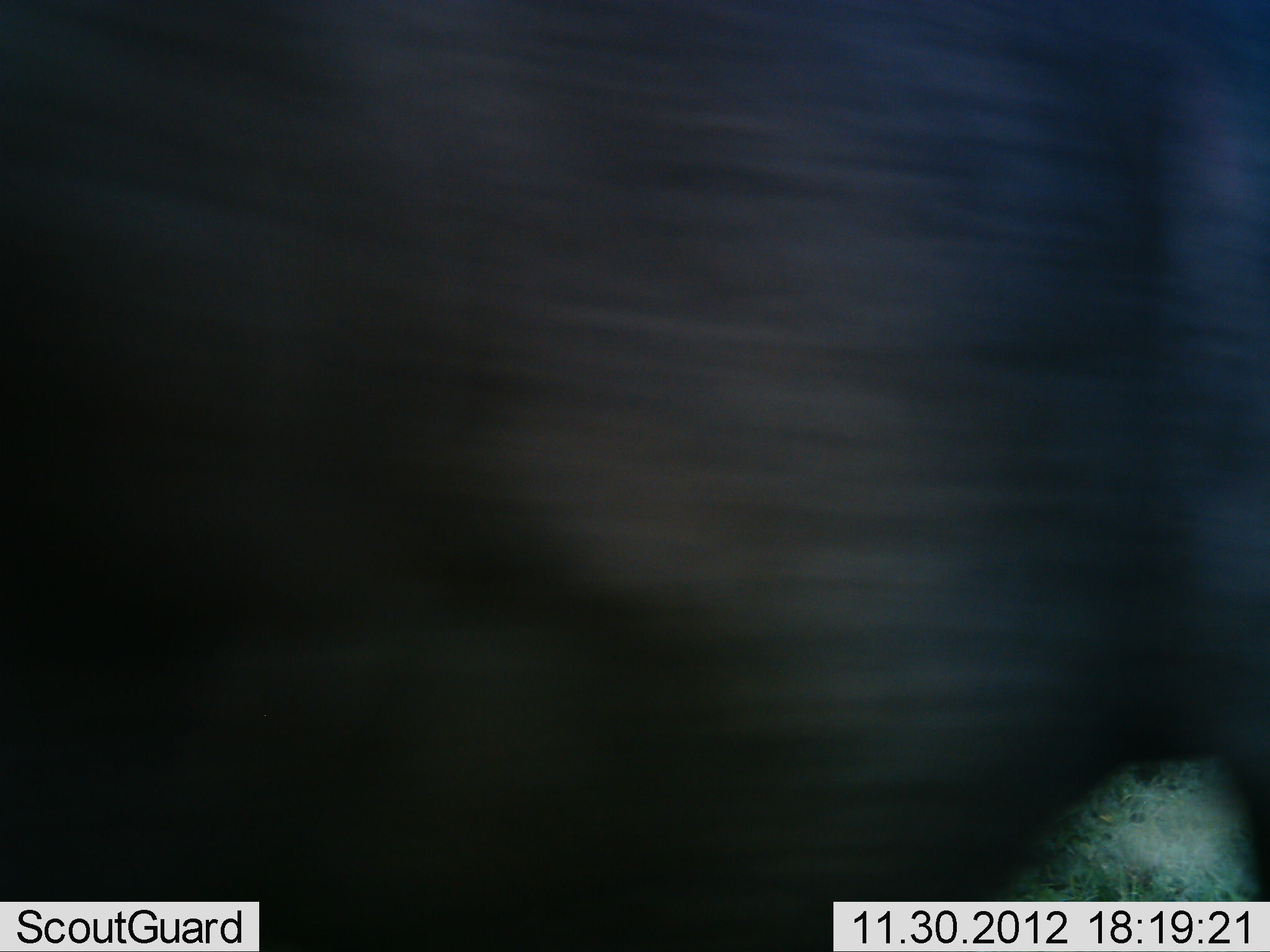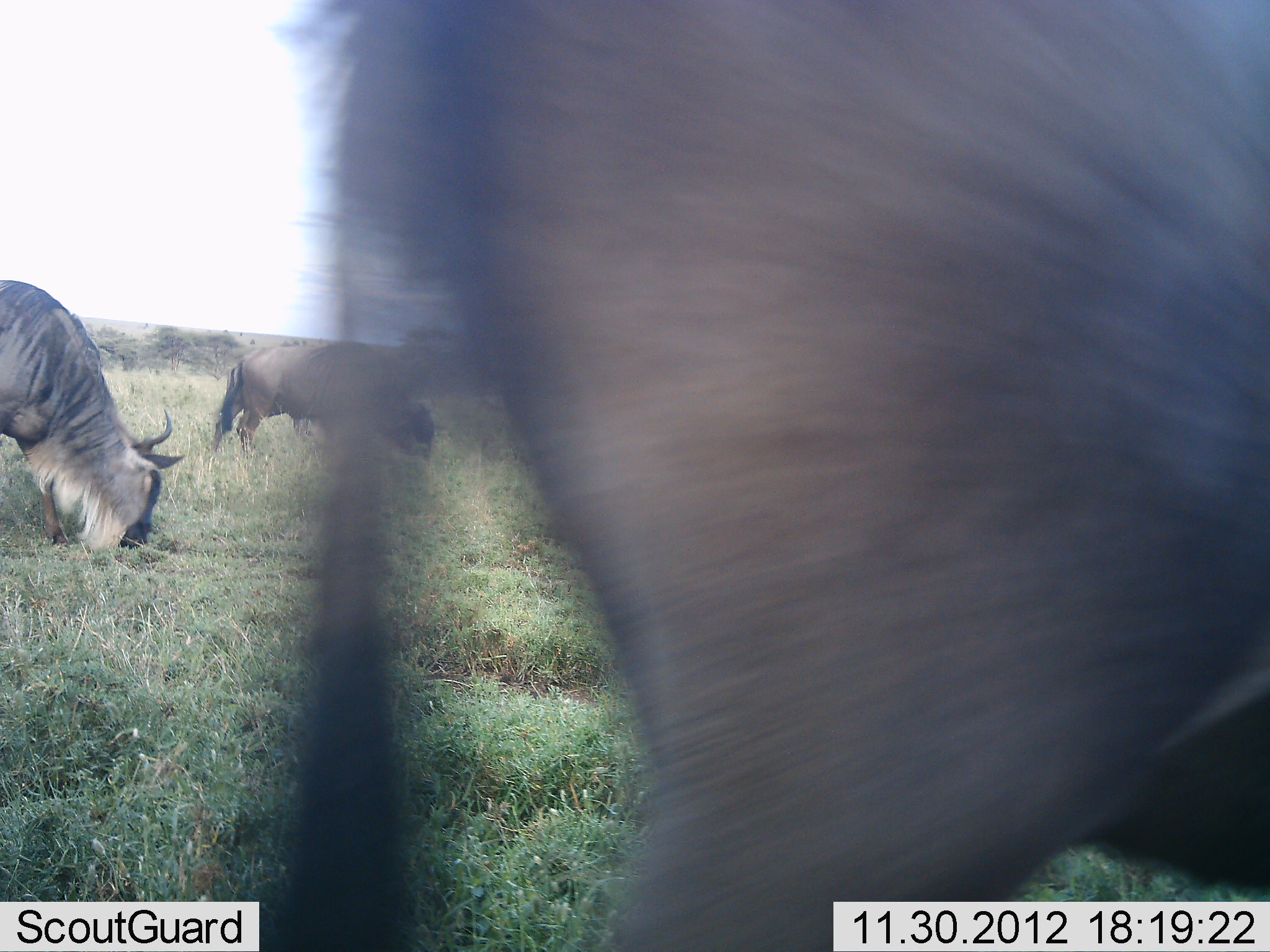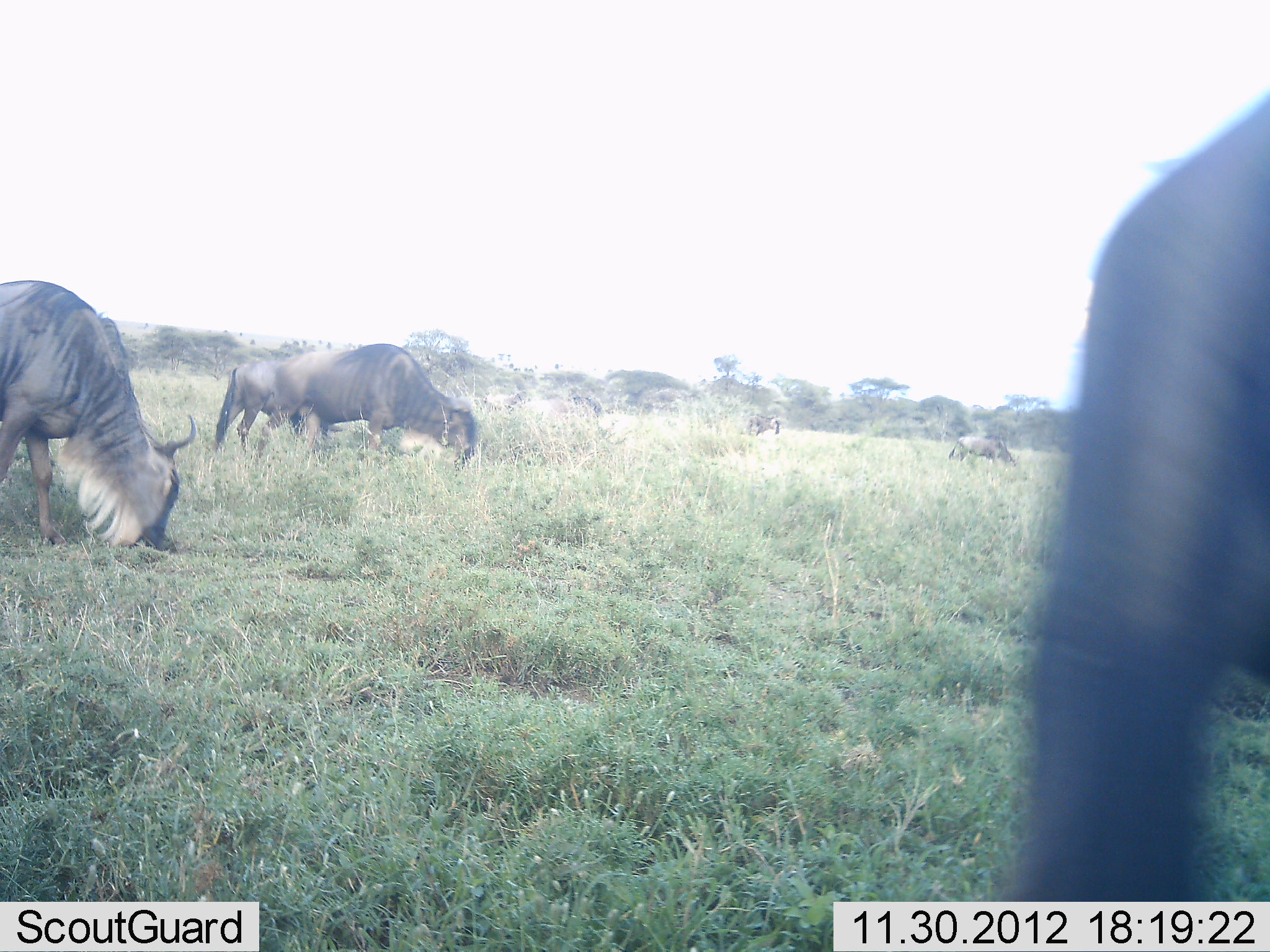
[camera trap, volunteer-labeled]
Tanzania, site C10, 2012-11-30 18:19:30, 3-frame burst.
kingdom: Animalia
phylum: Chordata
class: Mammalia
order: Artiodactyla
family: Bovidae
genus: Connochaetes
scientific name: Connochaetes taurinus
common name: blue wildebeest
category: wildebeest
Wildebeest (blue wildebeest) (Connochaetes taurinus), count 6. Behavior (volunteer vote fractions): standing 10%, resting 0%, moving 80%, interacting 0%. Young present (vote fraction): 0%. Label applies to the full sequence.